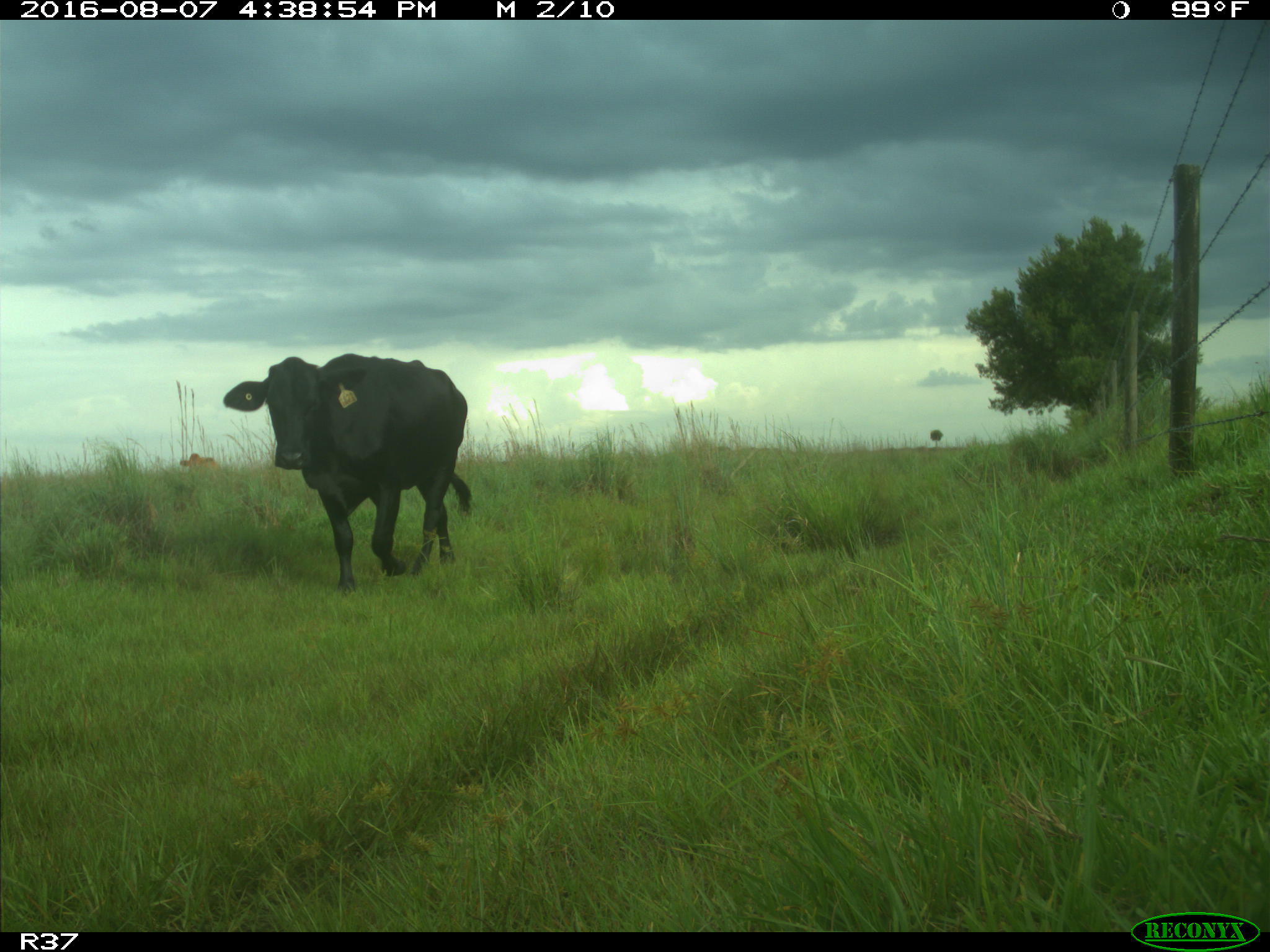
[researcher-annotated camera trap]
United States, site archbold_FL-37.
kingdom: Animalia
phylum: Chordata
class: Mammalia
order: Artiodactyla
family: Bovidae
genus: Bos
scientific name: Bos taurus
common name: domestic cow